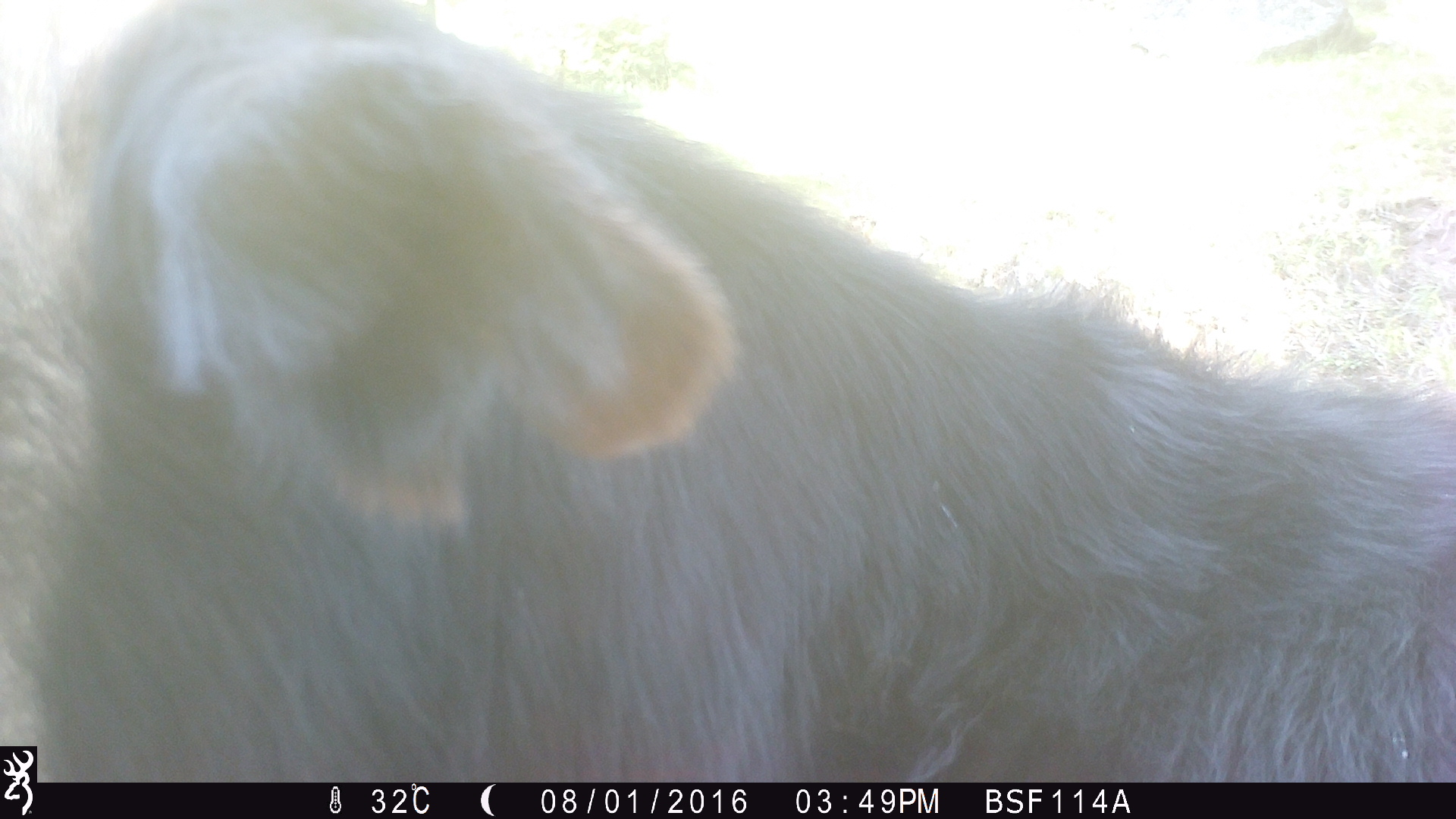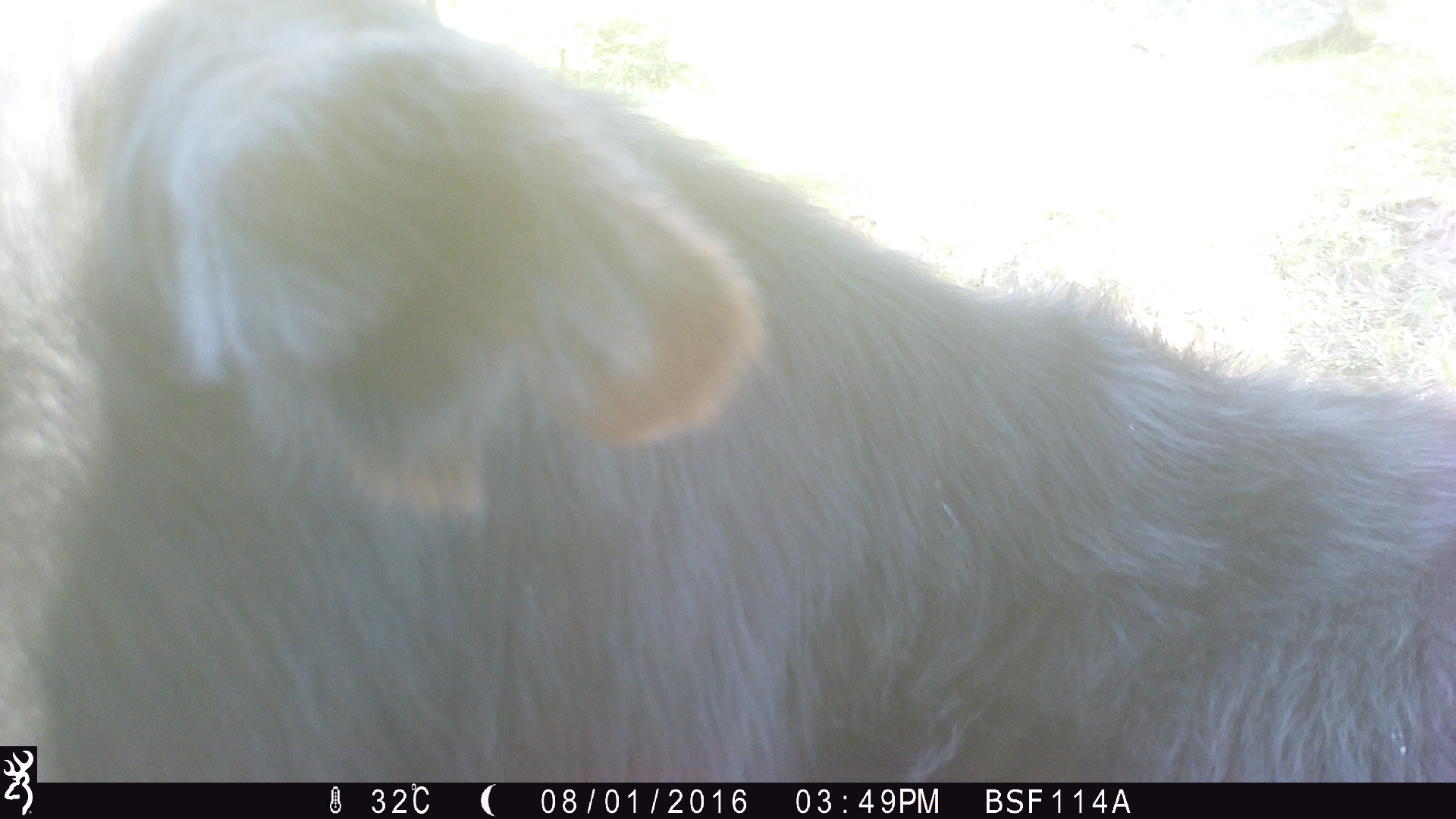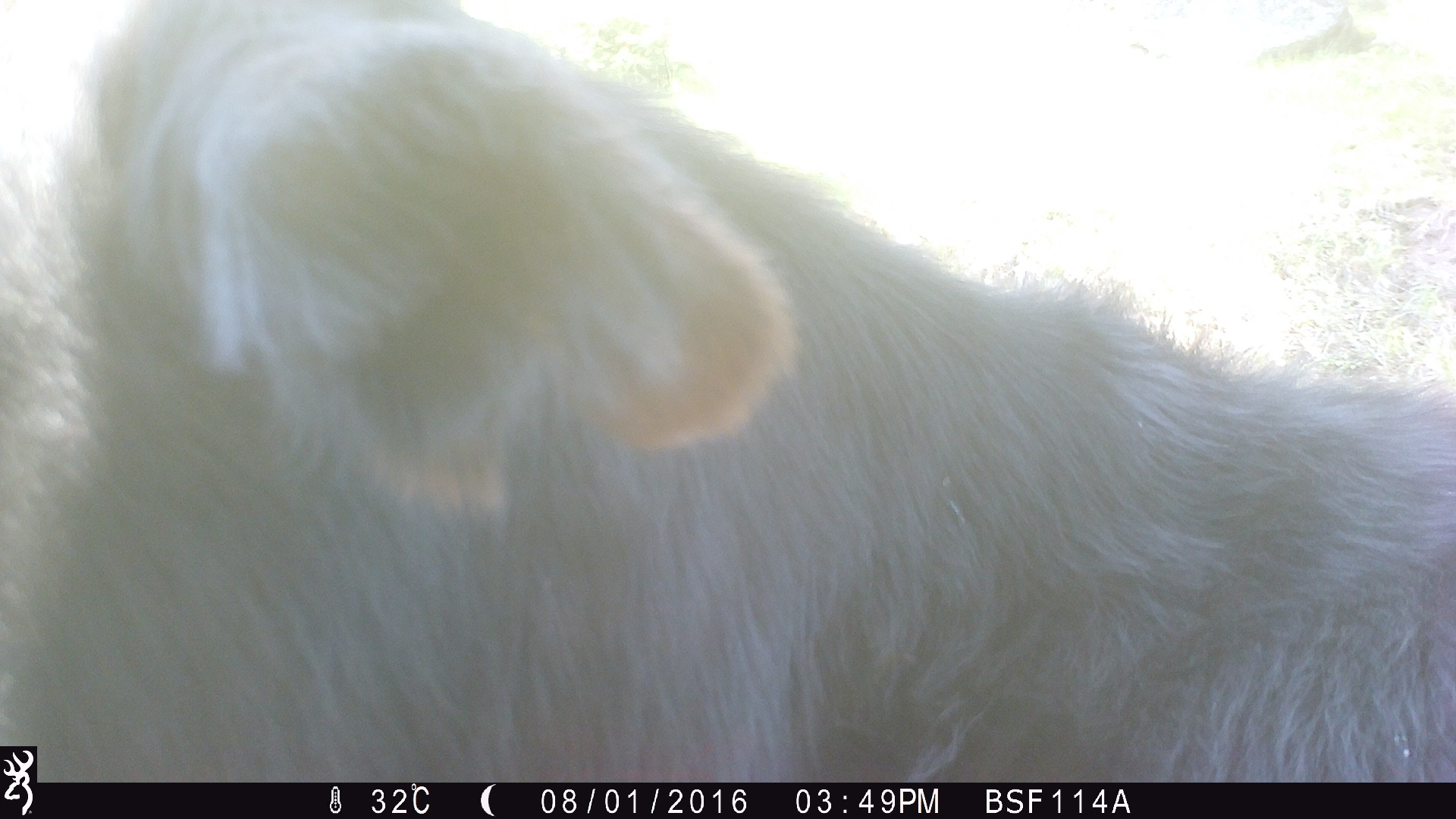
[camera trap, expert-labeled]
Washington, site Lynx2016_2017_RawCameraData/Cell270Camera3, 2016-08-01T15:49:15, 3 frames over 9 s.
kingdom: Animalia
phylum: Chordata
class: Mammalia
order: Artiodactyla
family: Bovidae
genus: Bos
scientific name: Bos taurus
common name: domestic cattle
Domestic cattle (Bos taurus). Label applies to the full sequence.